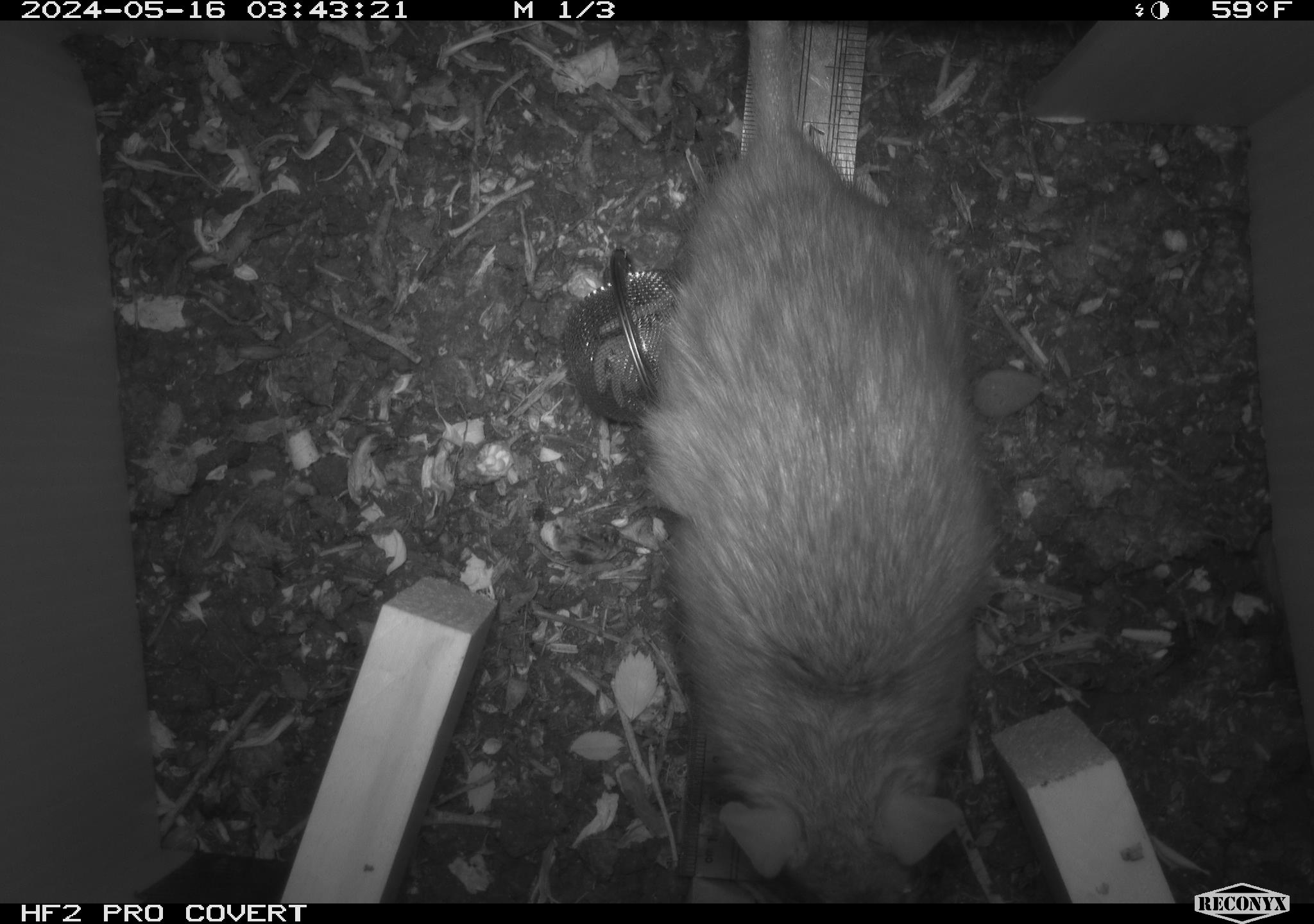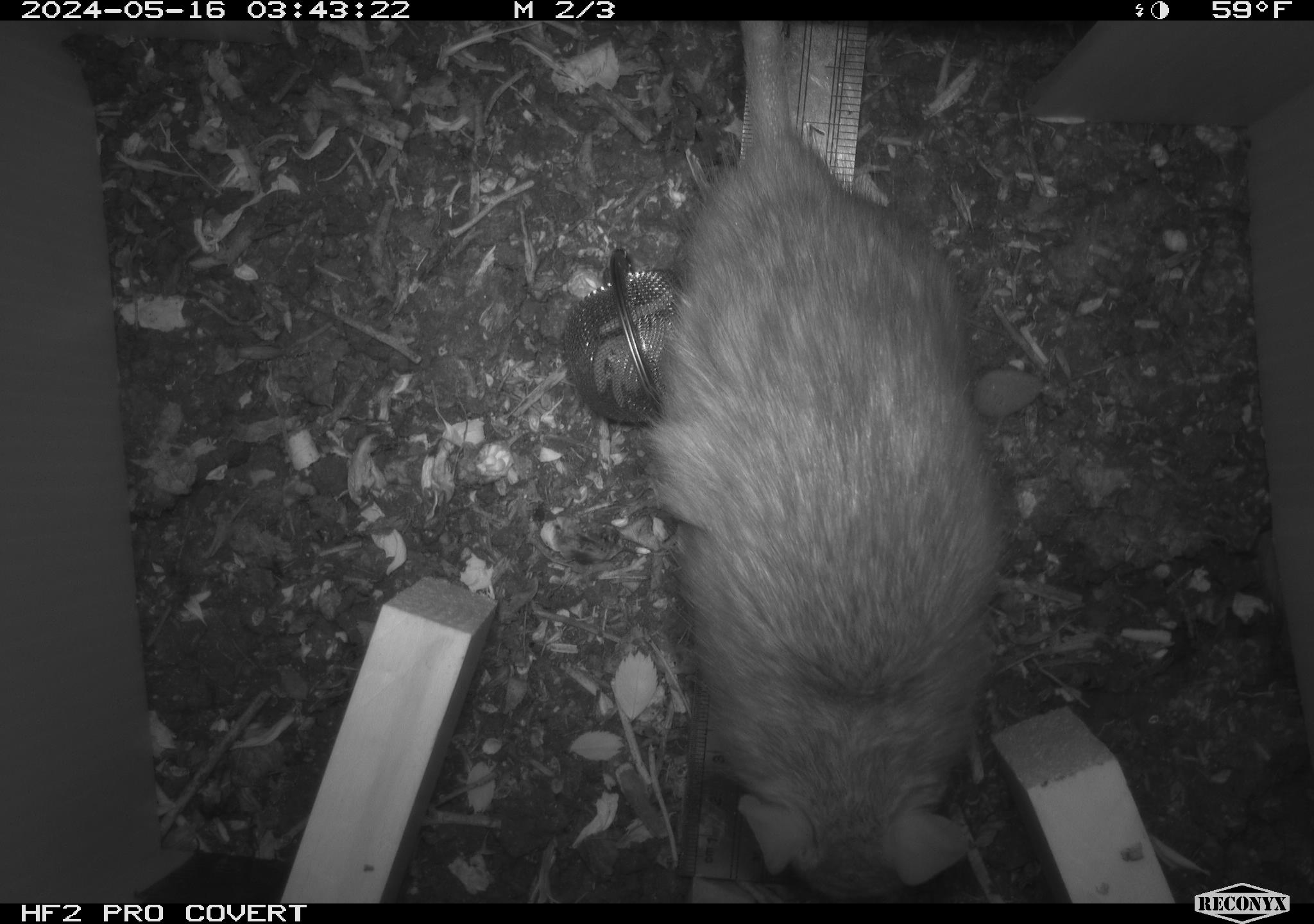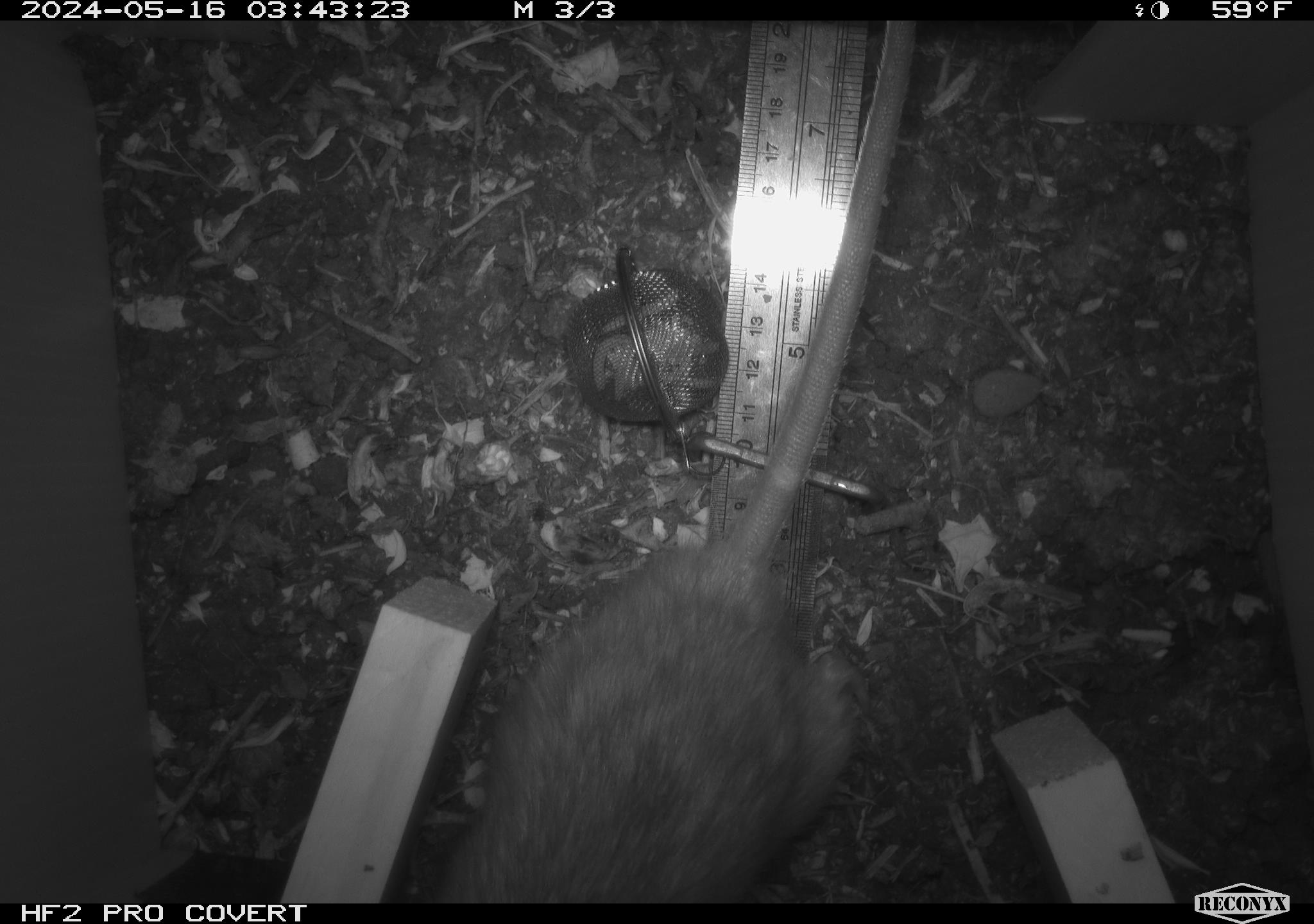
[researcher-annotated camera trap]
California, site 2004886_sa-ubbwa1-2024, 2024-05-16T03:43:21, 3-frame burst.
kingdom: Animalia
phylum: Chordata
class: Mammalia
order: Rodentia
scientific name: Rodentia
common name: woodrat or rat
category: woodrat or rat species